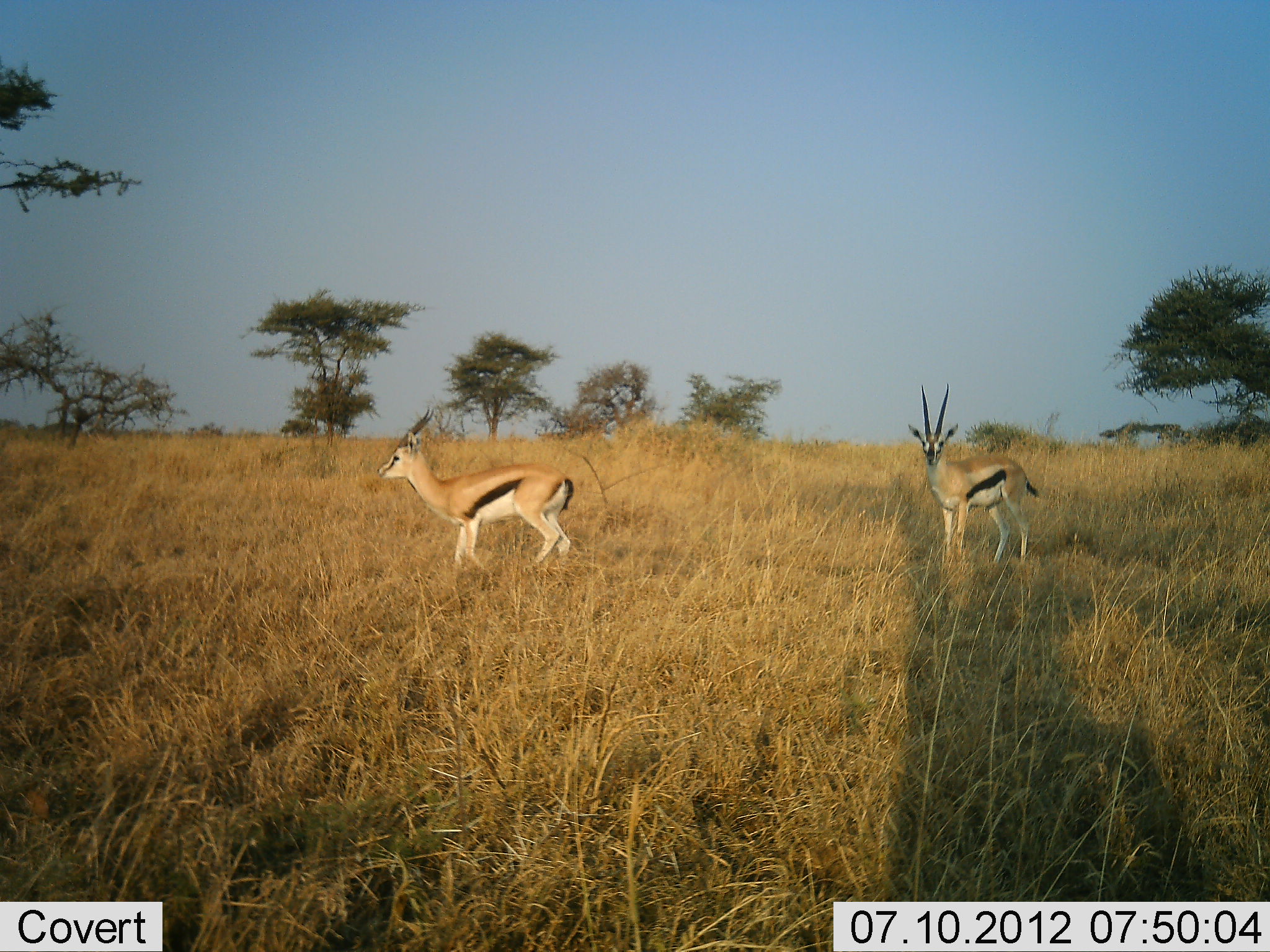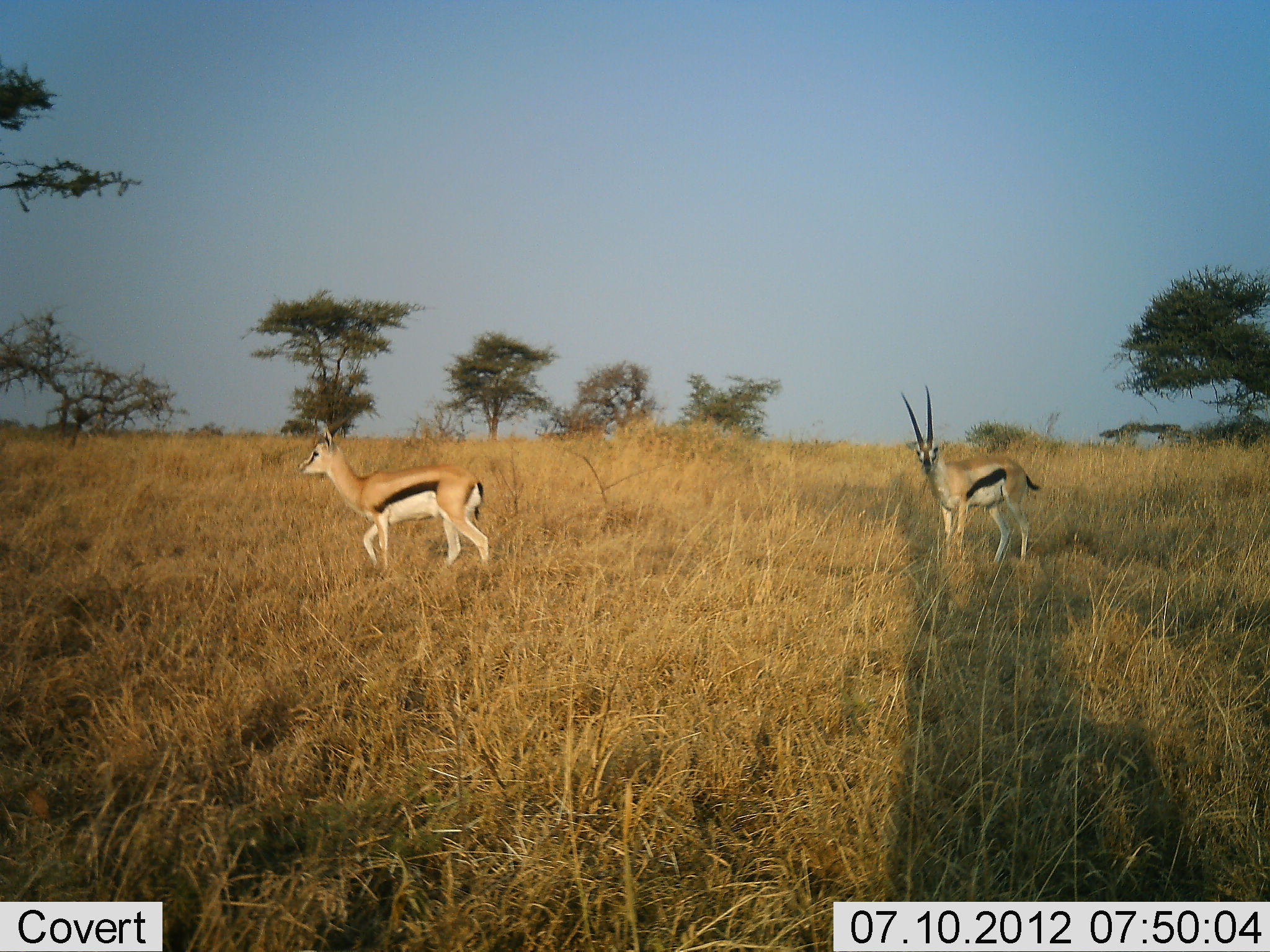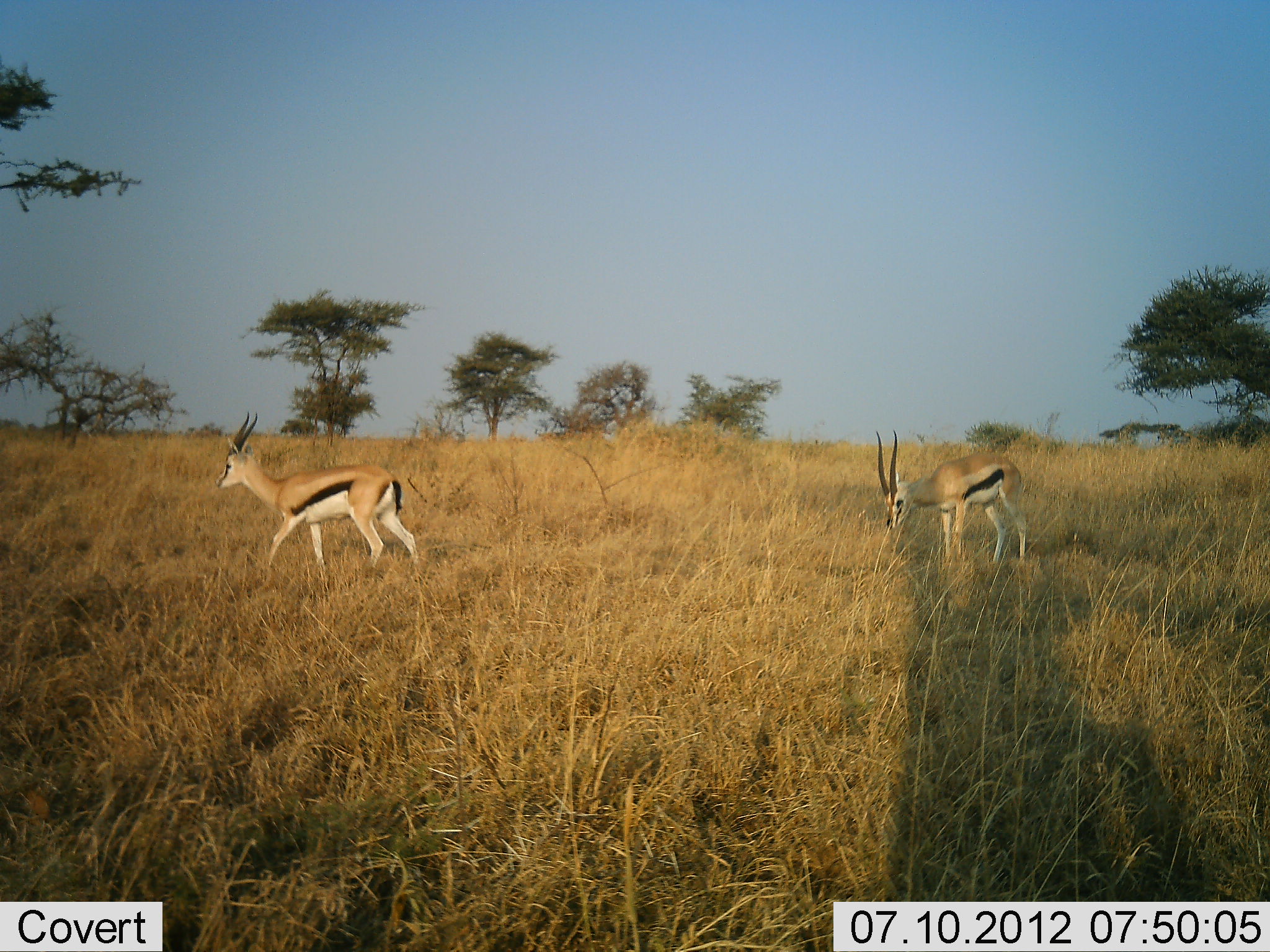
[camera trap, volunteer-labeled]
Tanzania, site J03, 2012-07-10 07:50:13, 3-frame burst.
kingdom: Animalia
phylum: Chordata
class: Mammalia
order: Artiodactyla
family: Bovidae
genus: Eudorcas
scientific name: Eudorcas thomsonii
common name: thomson's gazelle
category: gazellethomsons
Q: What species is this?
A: Gazellethomsons (thomson's gazelle) (Eudorcas thomsonii).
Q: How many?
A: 2.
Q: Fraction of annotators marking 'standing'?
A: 60%.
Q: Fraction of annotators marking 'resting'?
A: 0%.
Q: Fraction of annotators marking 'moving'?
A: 90%.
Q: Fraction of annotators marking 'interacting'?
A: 0%.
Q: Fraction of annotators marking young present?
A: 0%.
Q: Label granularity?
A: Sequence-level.